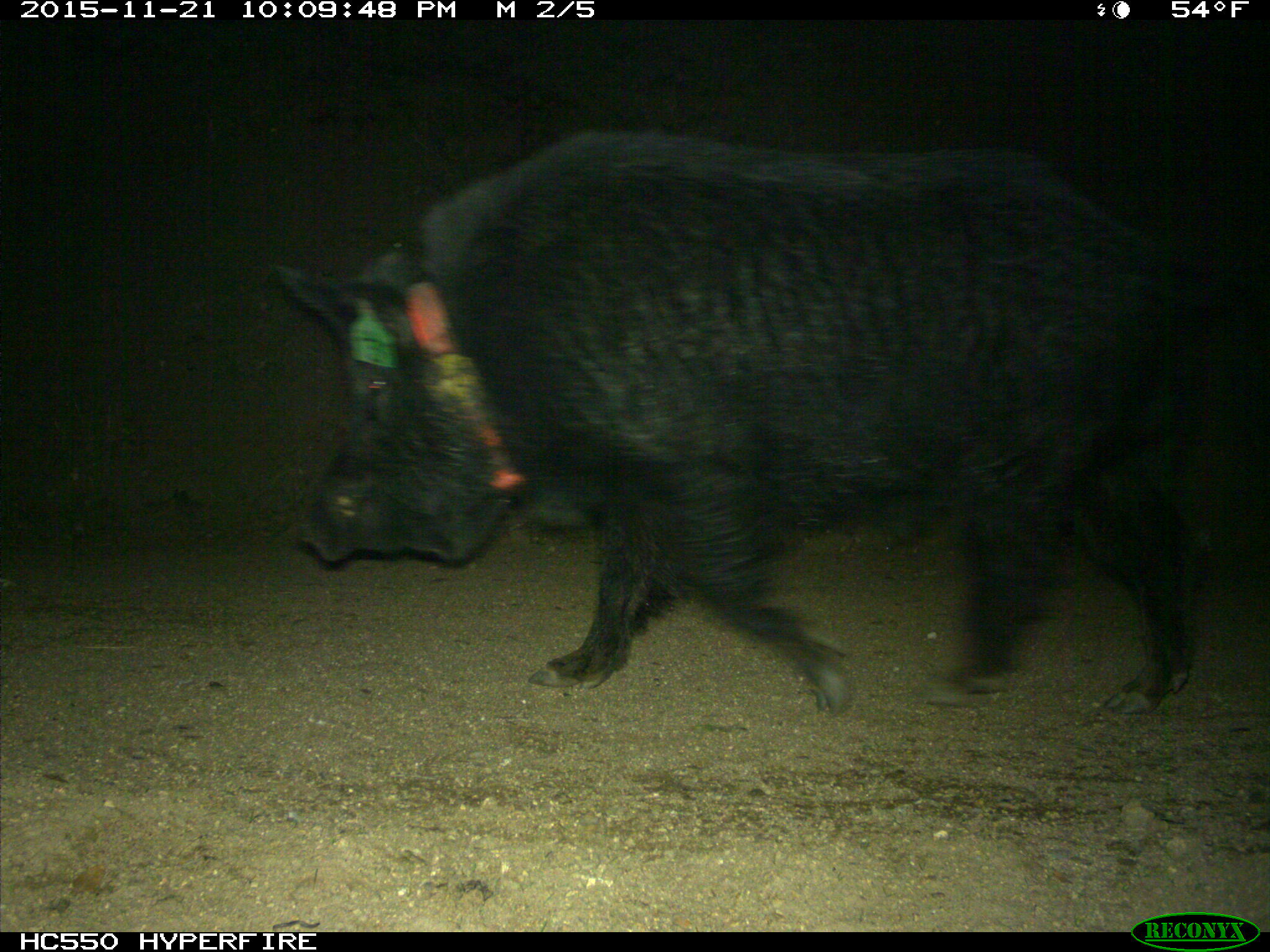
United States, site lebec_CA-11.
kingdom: Animalia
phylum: Chordata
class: Mammalia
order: Artiodactyla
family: Suidae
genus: Sus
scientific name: Sus scrofa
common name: wild boar